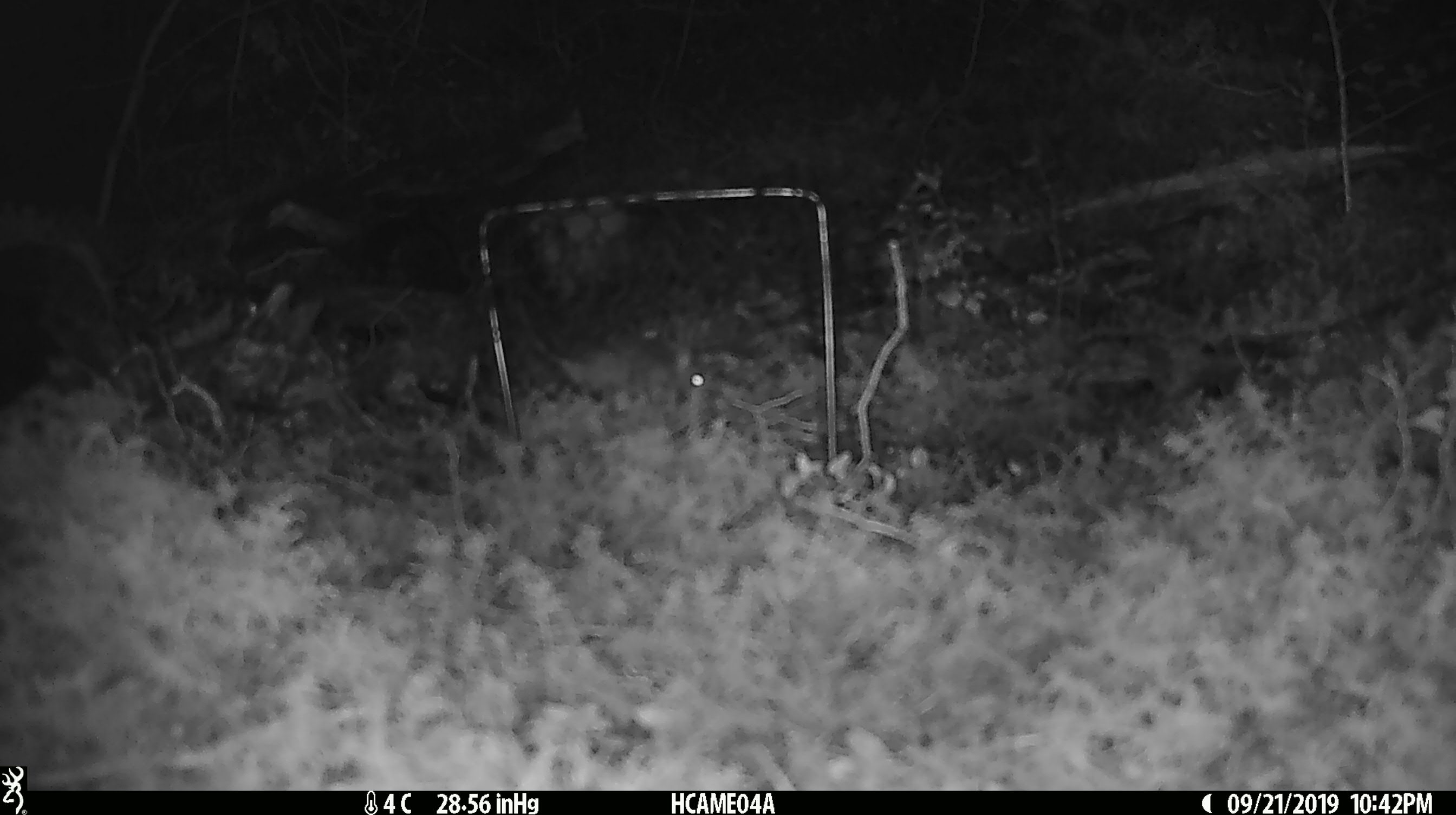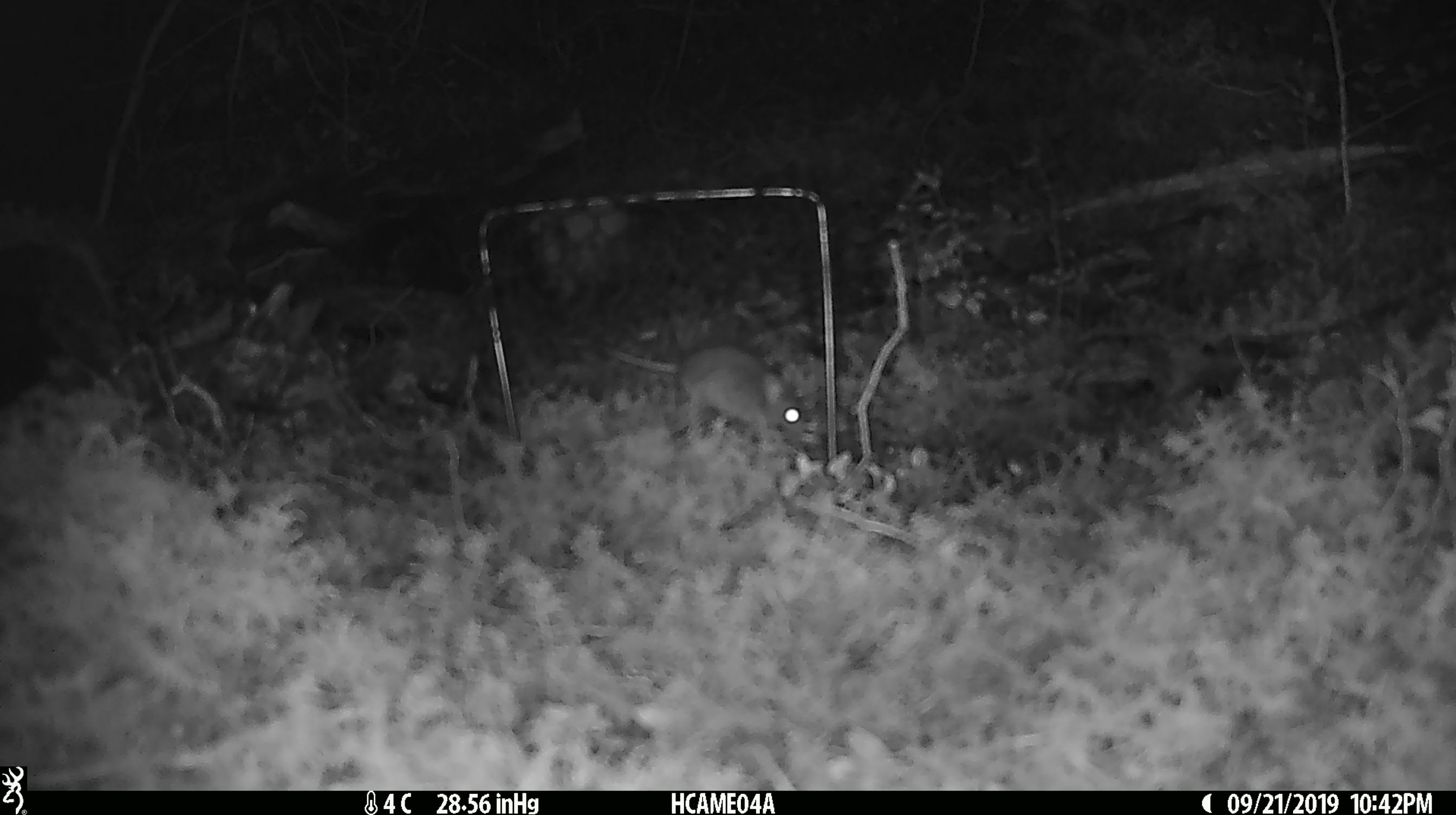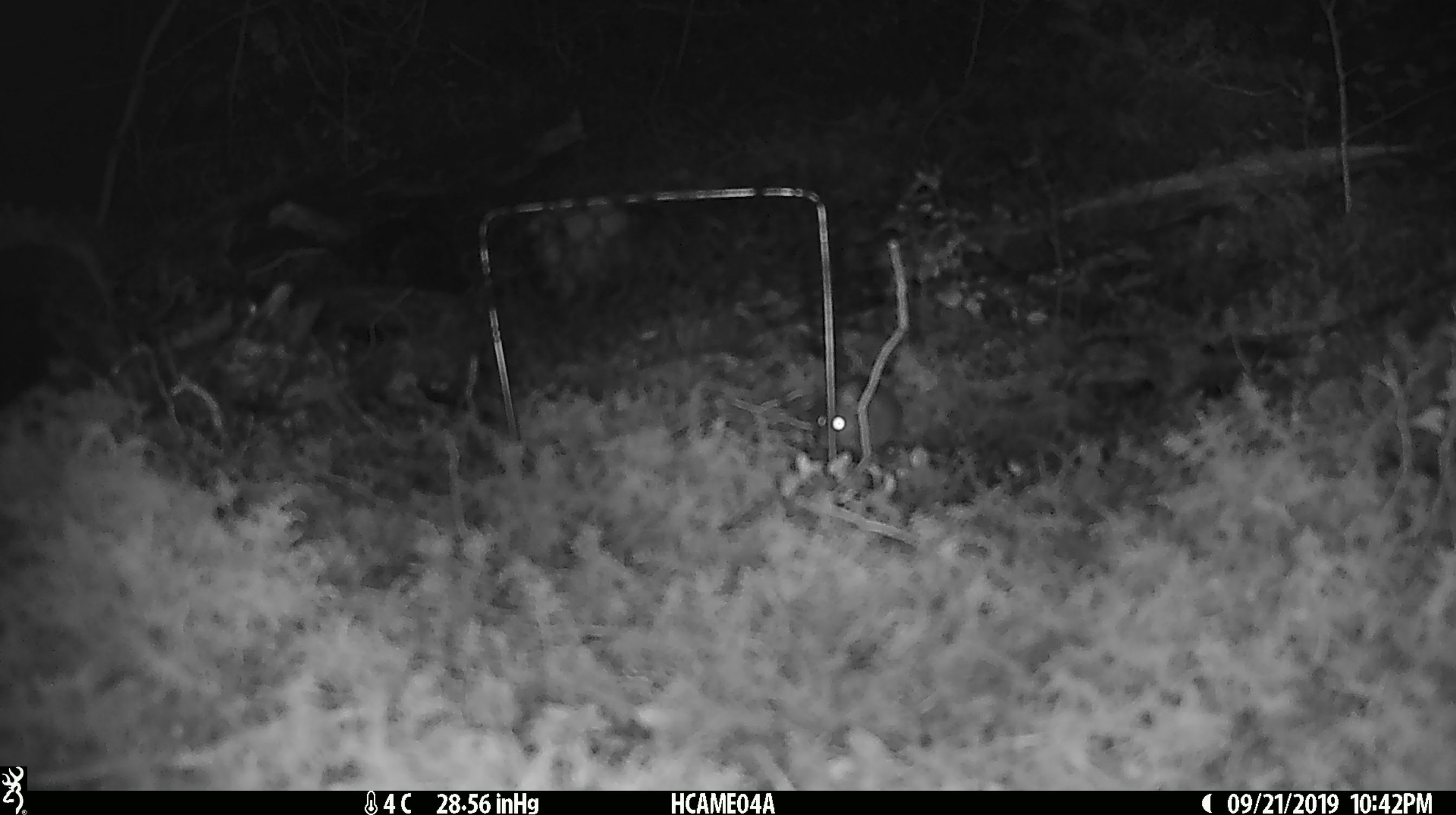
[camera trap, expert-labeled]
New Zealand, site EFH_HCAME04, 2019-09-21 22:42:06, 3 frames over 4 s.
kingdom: Animalia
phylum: Chordata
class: Mammalia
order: Rodentia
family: Muridae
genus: Mus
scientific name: Mus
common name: mouse